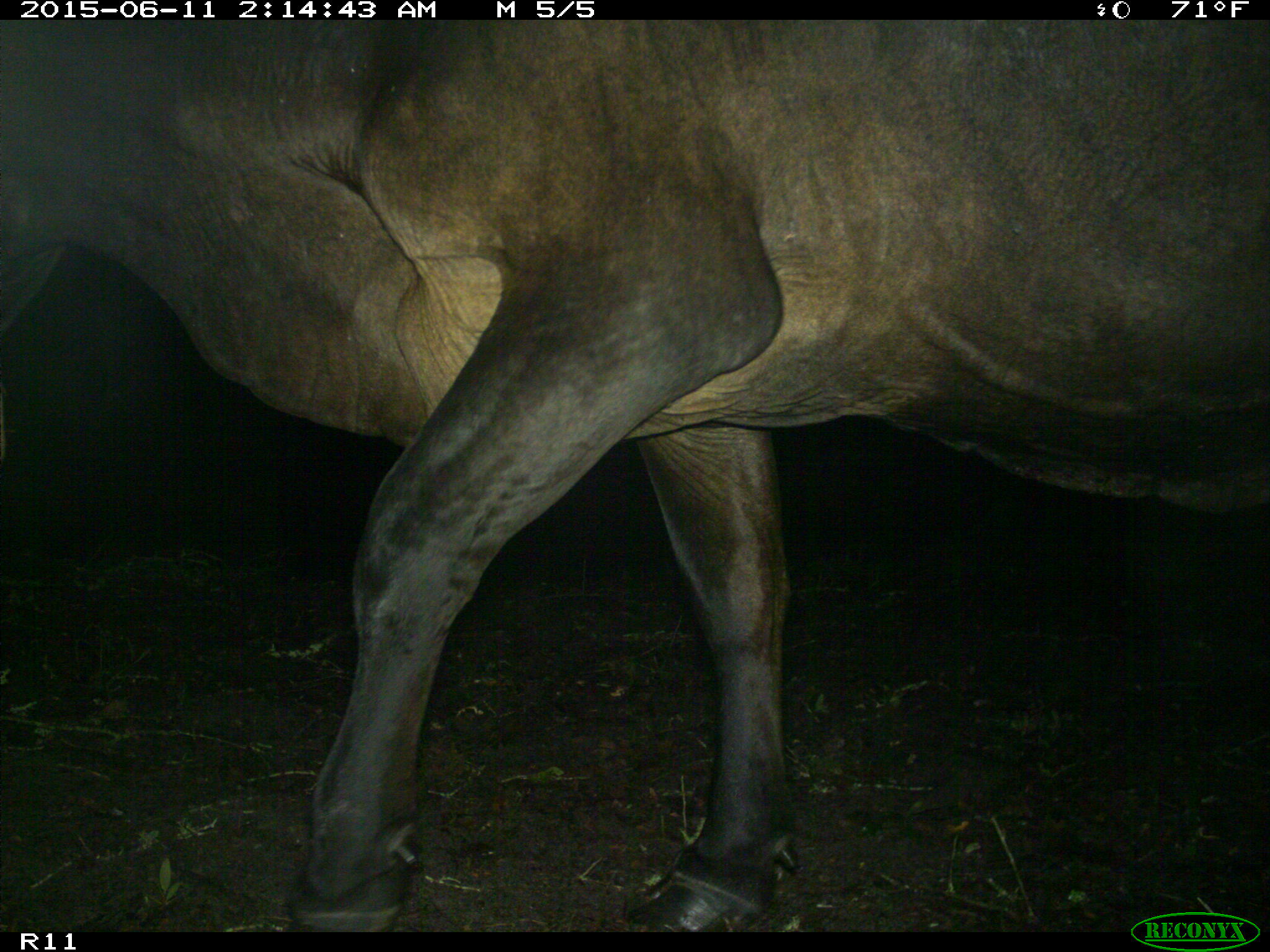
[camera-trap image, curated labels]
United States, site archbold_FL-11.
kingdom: Animalia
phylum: Chordata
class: Mammalia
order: Artiodactyla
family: Bovidae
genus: Bos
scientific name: Bos taurus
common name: domestic cow